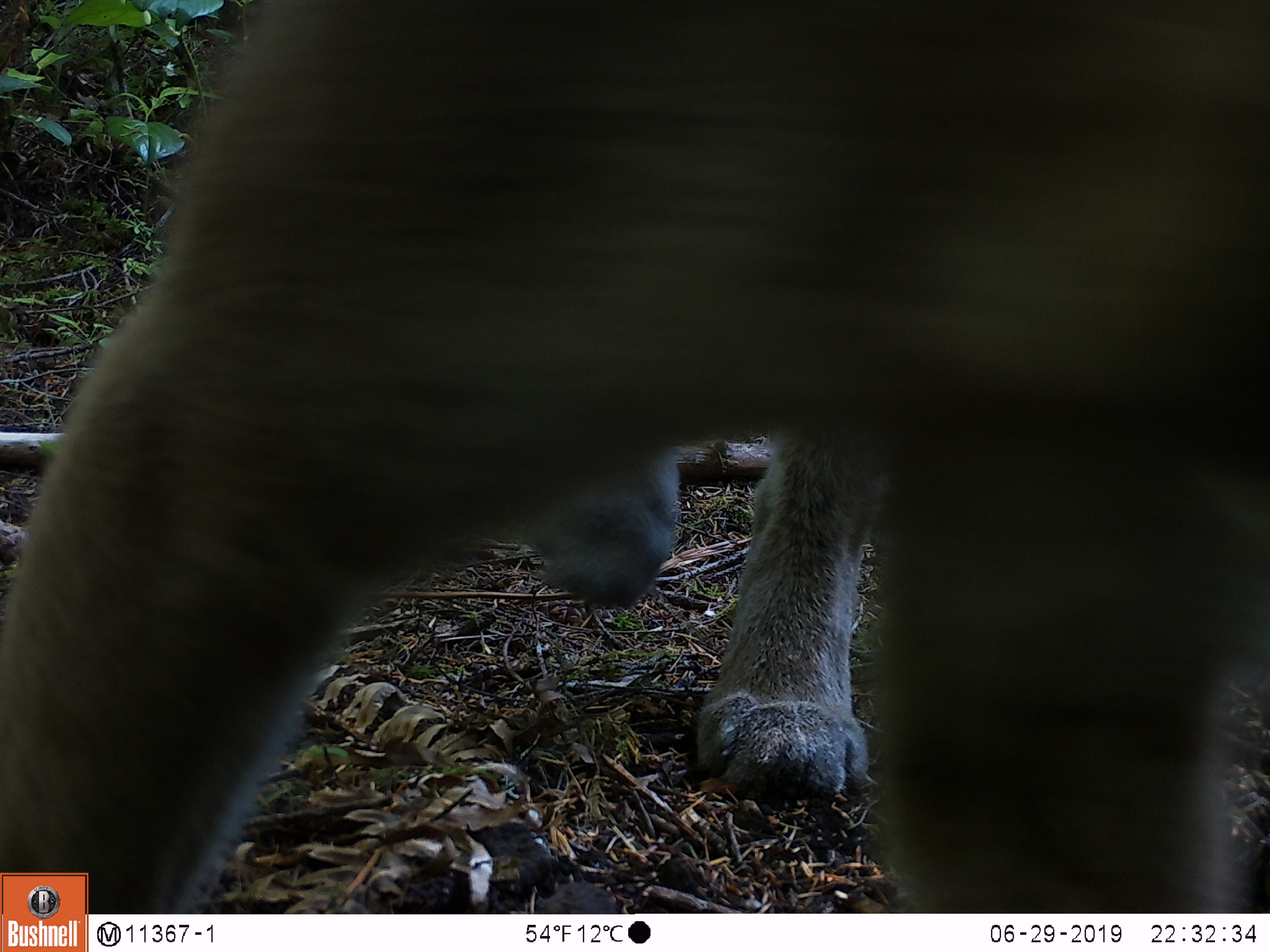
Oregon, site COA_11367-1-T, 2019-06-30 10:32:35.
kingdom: Animalia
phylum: Chordata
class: Mammalia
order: Carnivora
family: Felidae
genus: Puma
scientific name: Puma concolor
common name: cougar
Cougar (Puma concolor).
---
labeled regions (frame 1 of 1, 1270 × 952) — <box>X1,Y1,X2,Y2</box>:
cougar: <box>419,275,1013,866</box>